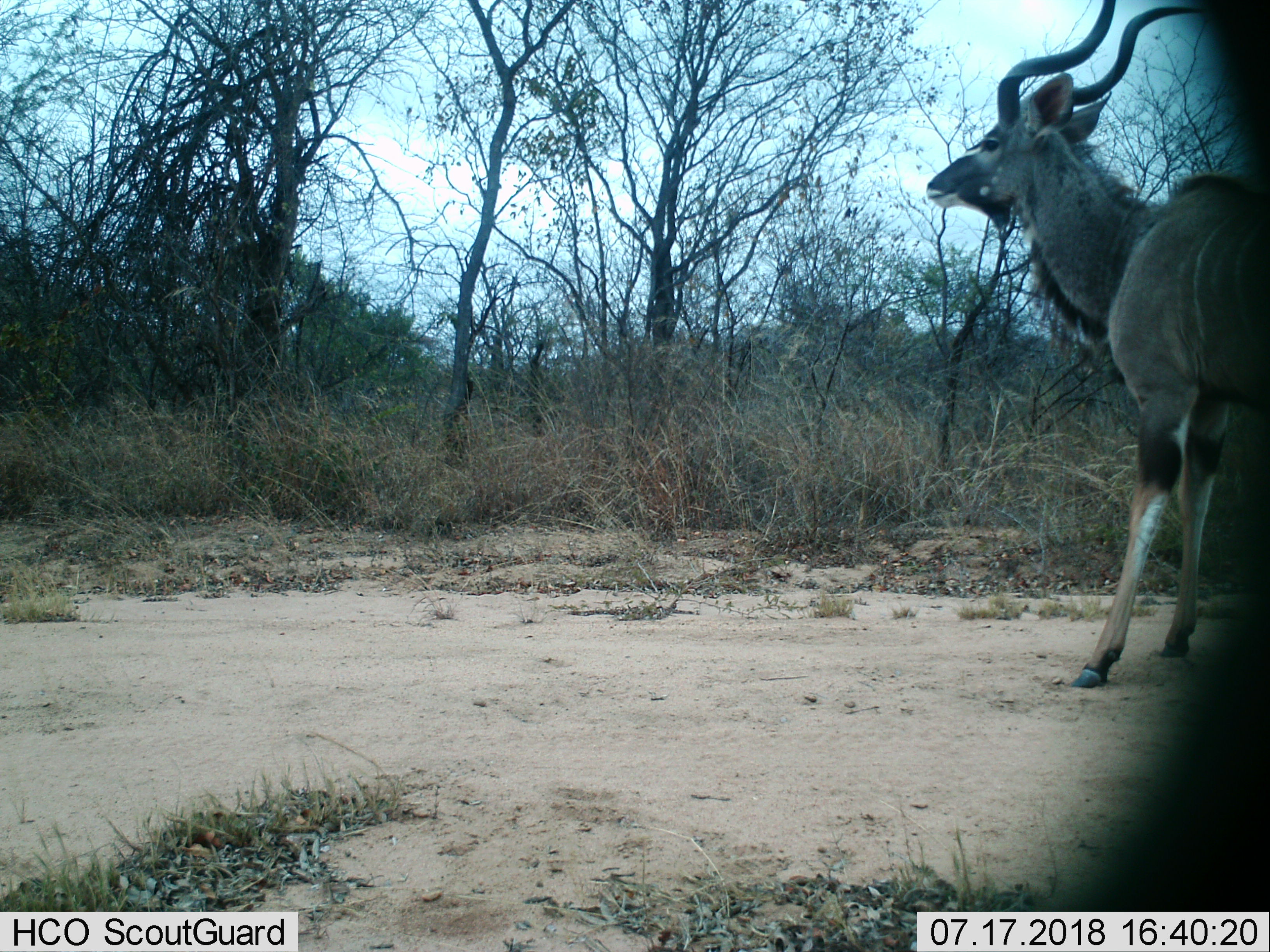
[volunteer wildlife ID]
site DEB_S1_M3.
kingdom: Animalia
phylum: Chordata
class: Mammalia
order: Artiodactyla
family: Bovidae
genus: Tragelaphus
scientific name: Tragelaphus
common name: kudu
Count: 1.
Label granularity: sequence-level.